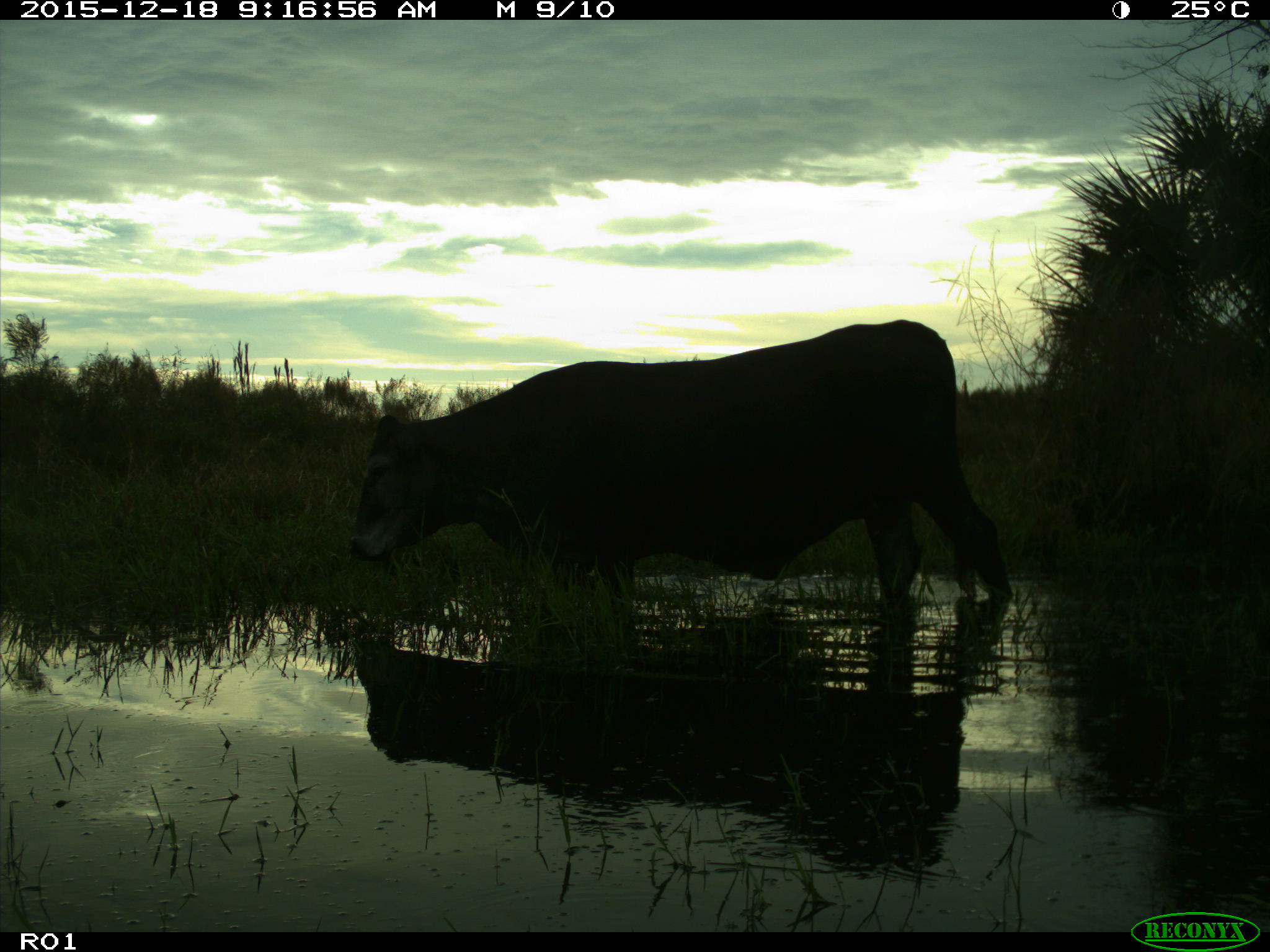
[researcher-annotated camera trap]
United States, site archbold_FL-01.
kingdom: Animalia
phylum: Chordata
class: Mammalia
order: Artiodactyla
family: Bovidae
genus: Bos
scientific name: Bos taurus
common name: domestic cow